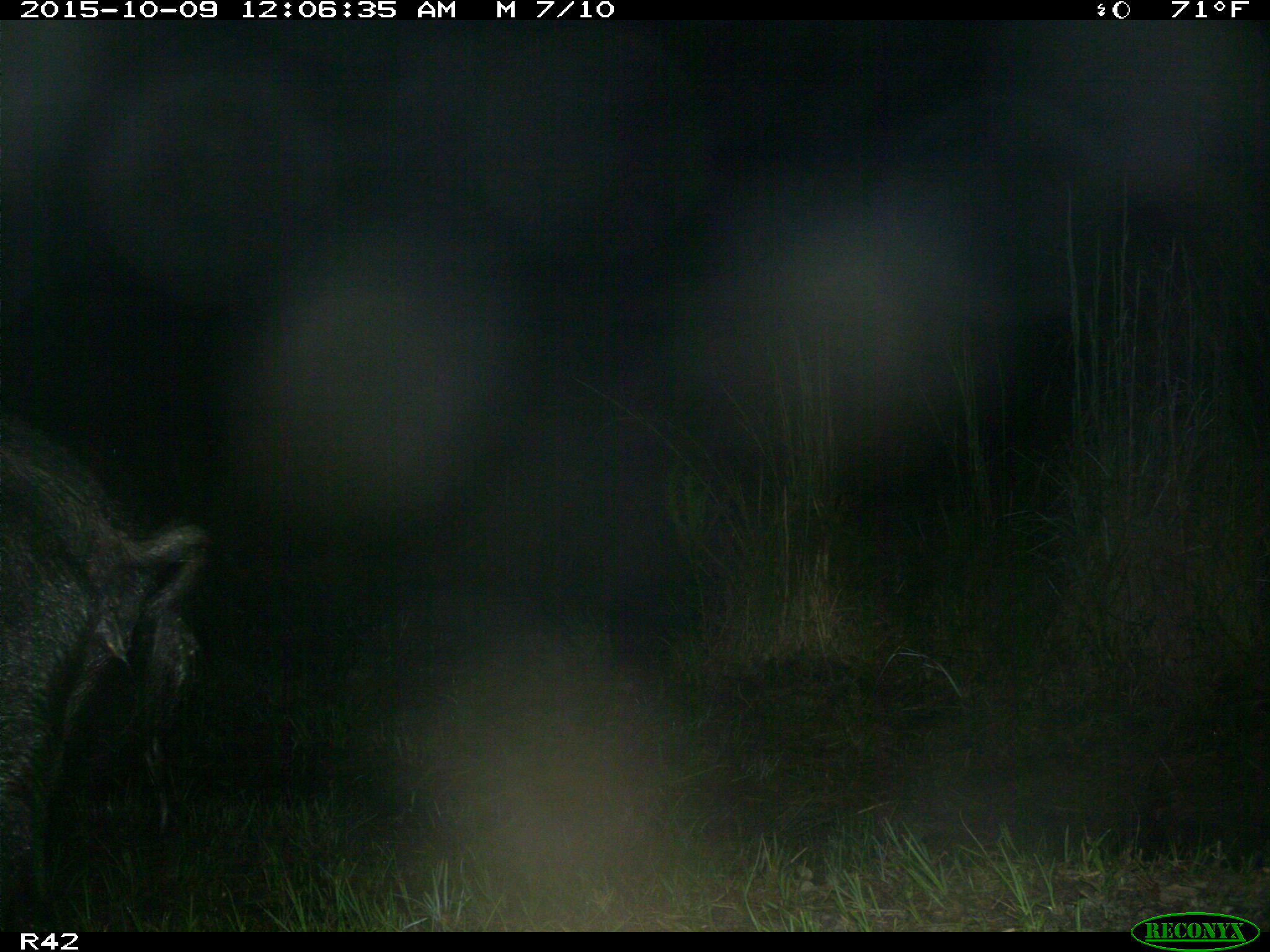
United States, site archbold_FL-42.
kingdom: Animalia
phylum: Chordata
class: Mammalia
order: Artiodactyla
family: Suidae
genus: Sus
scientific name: Sus scrofa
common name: wild boar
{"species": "Sus scrofa (wild boar)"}